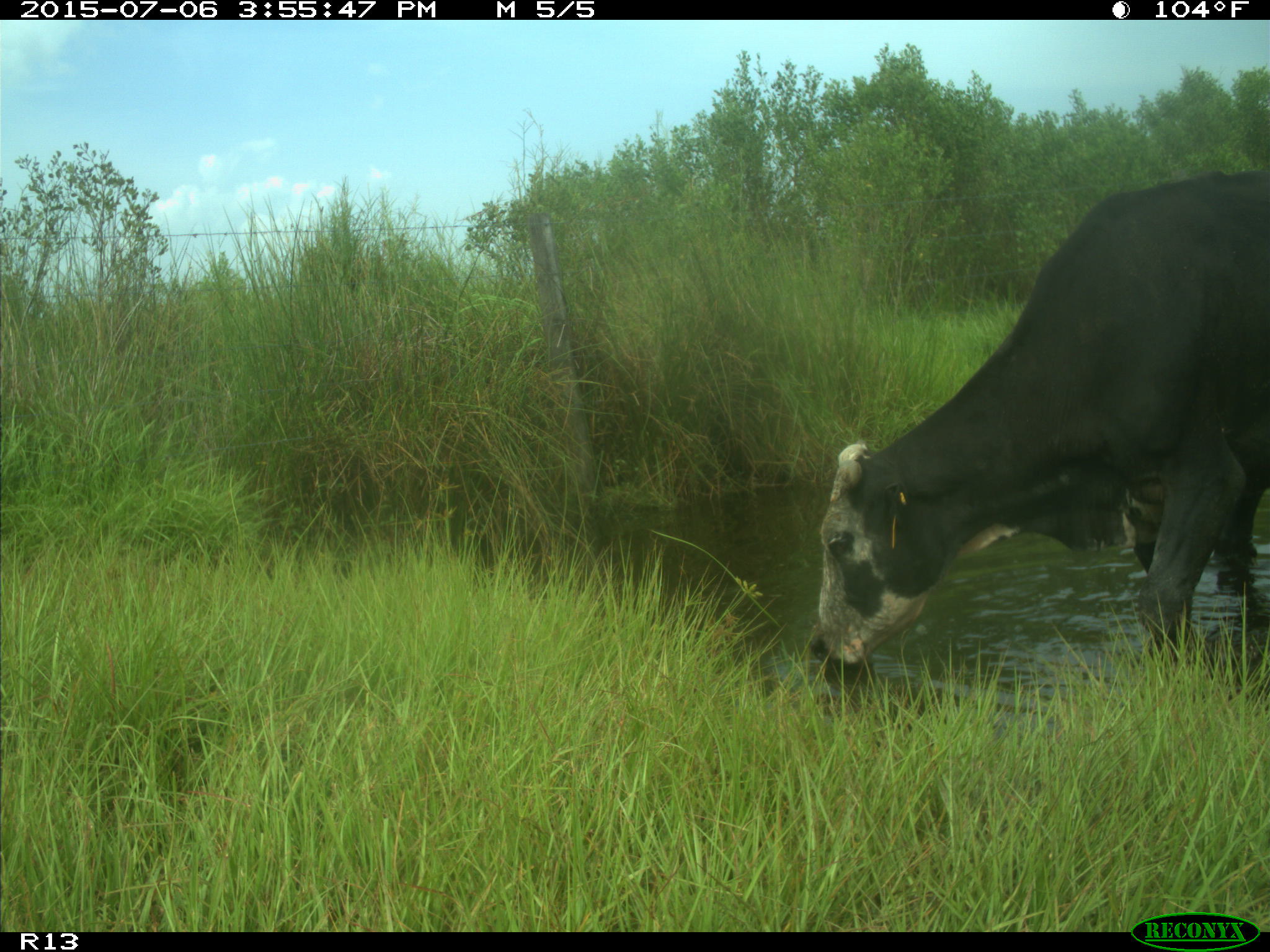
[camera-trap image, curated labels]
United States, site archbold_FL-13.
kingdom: Animalia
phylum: Chordata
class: Mammalia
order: Artiodactyla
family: Bovidae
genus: Bos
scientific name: Bos taurus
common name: domestic cow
Bos taurus (domestic cow).